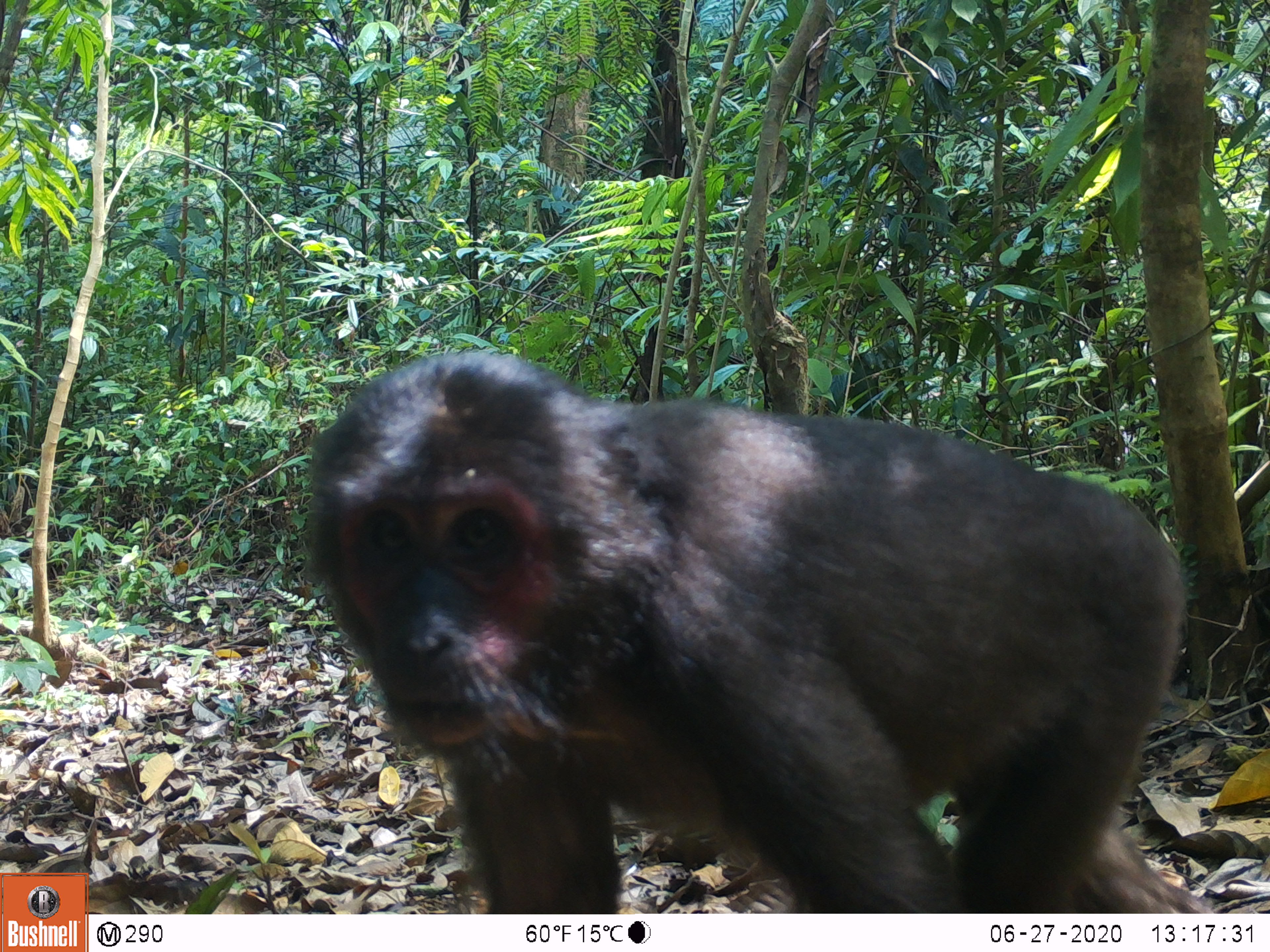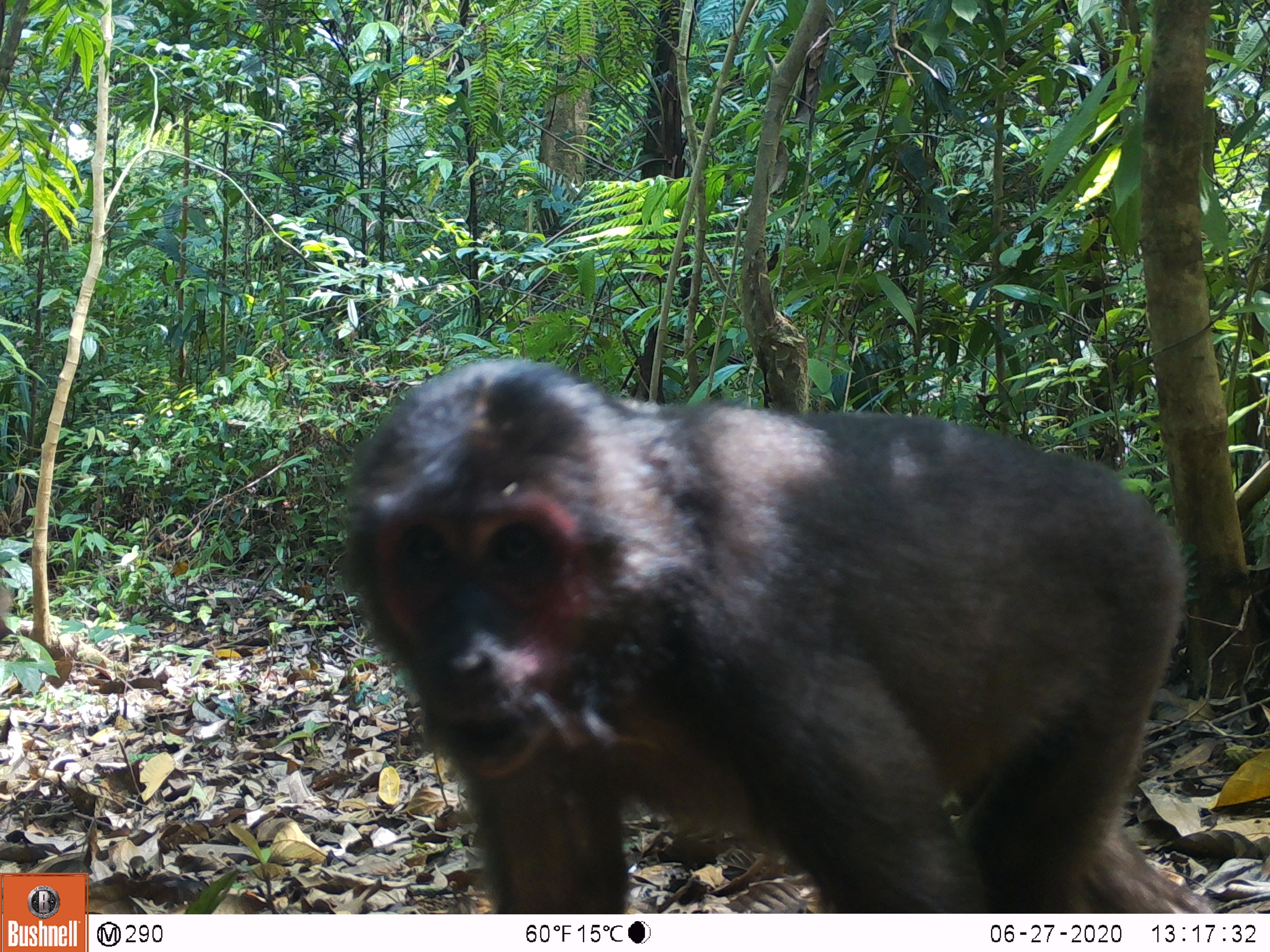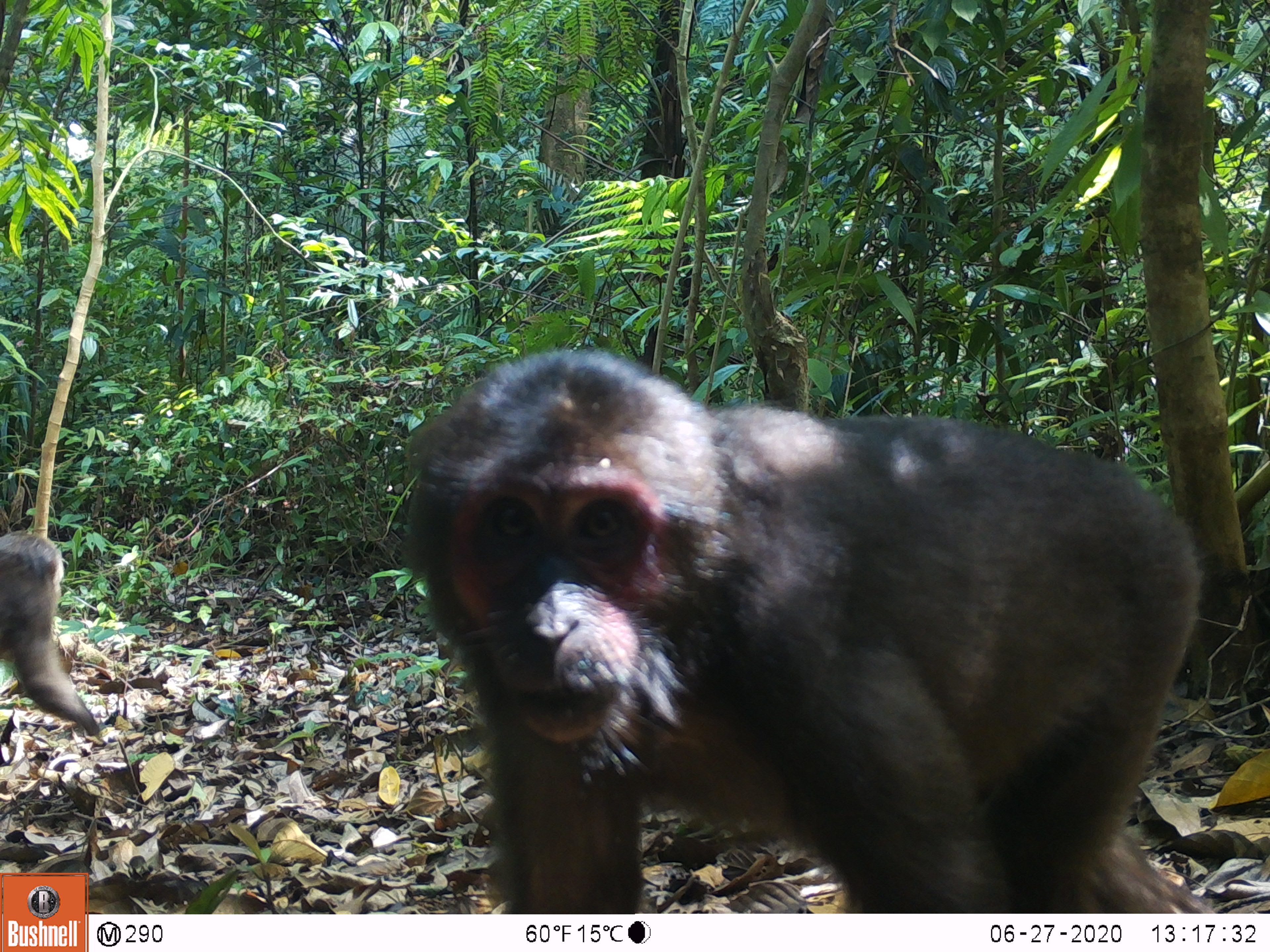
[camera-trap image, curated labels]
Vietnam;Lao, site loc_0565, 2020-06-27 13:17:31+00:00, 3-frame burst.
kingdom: Animalia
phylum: Chordata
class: Mammalia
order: Primates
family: Cercopithecidae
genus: Macaca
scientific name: Macaca arctoides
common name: stump-tailed macaque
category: stump tailed macaque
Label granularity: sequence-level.